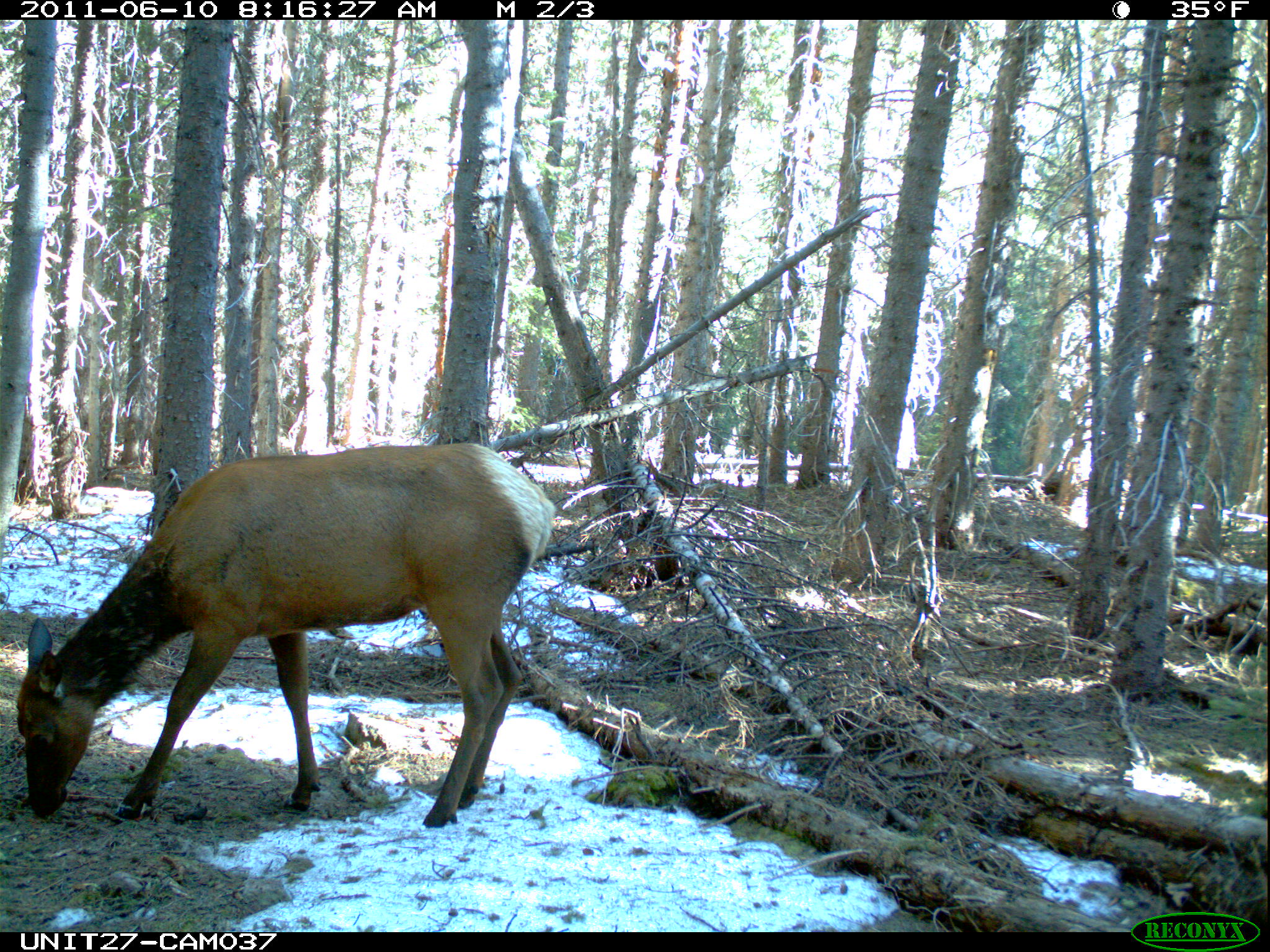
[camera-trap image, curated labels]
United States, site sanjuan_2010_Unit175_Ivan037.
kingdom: Animalia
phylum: Chordata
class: Mammalia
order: Artiodactyla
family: Cervidae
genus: Cervus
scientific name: Cervus elaphus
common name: red deer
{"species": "Cervus elaphus (red deer)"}